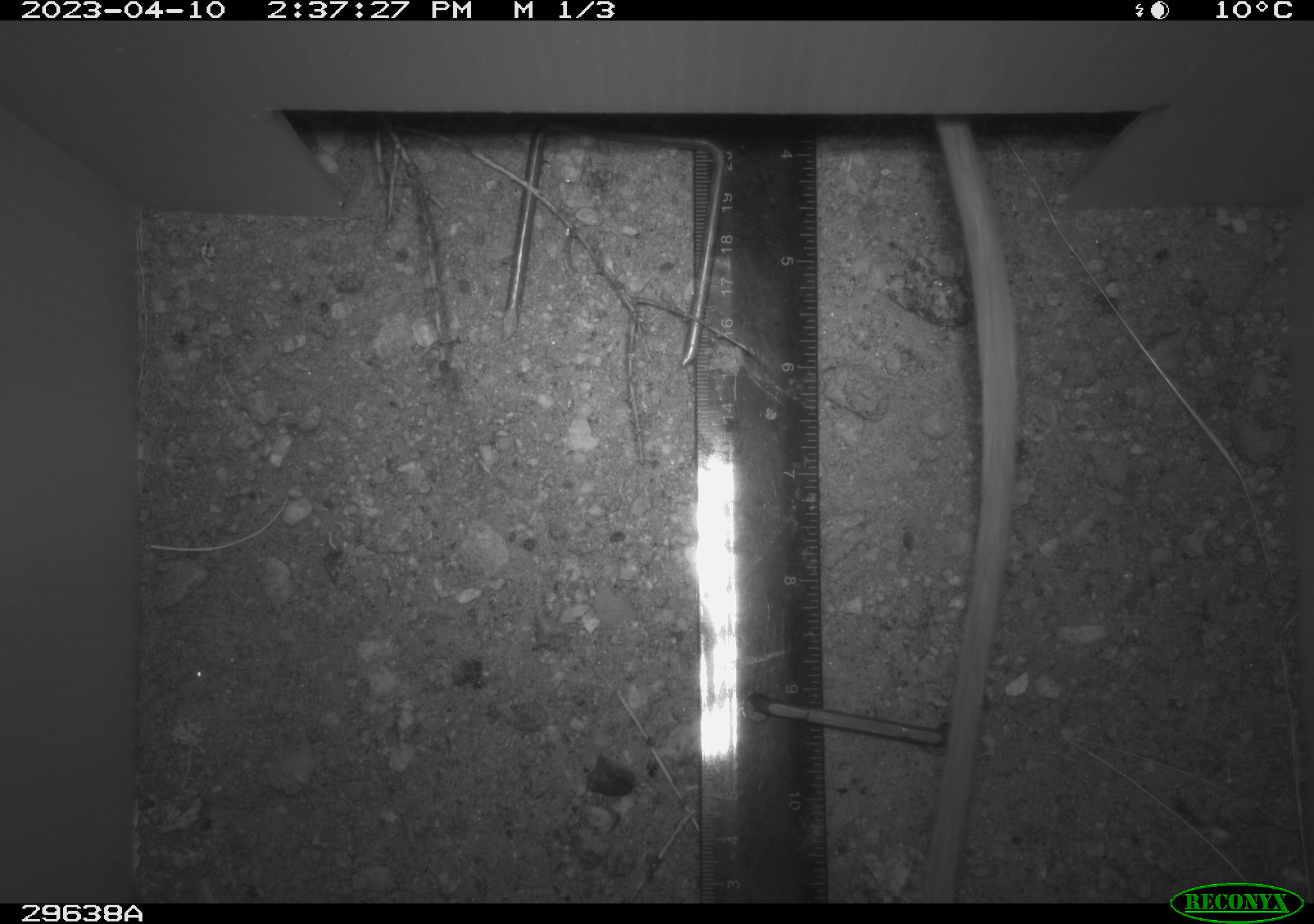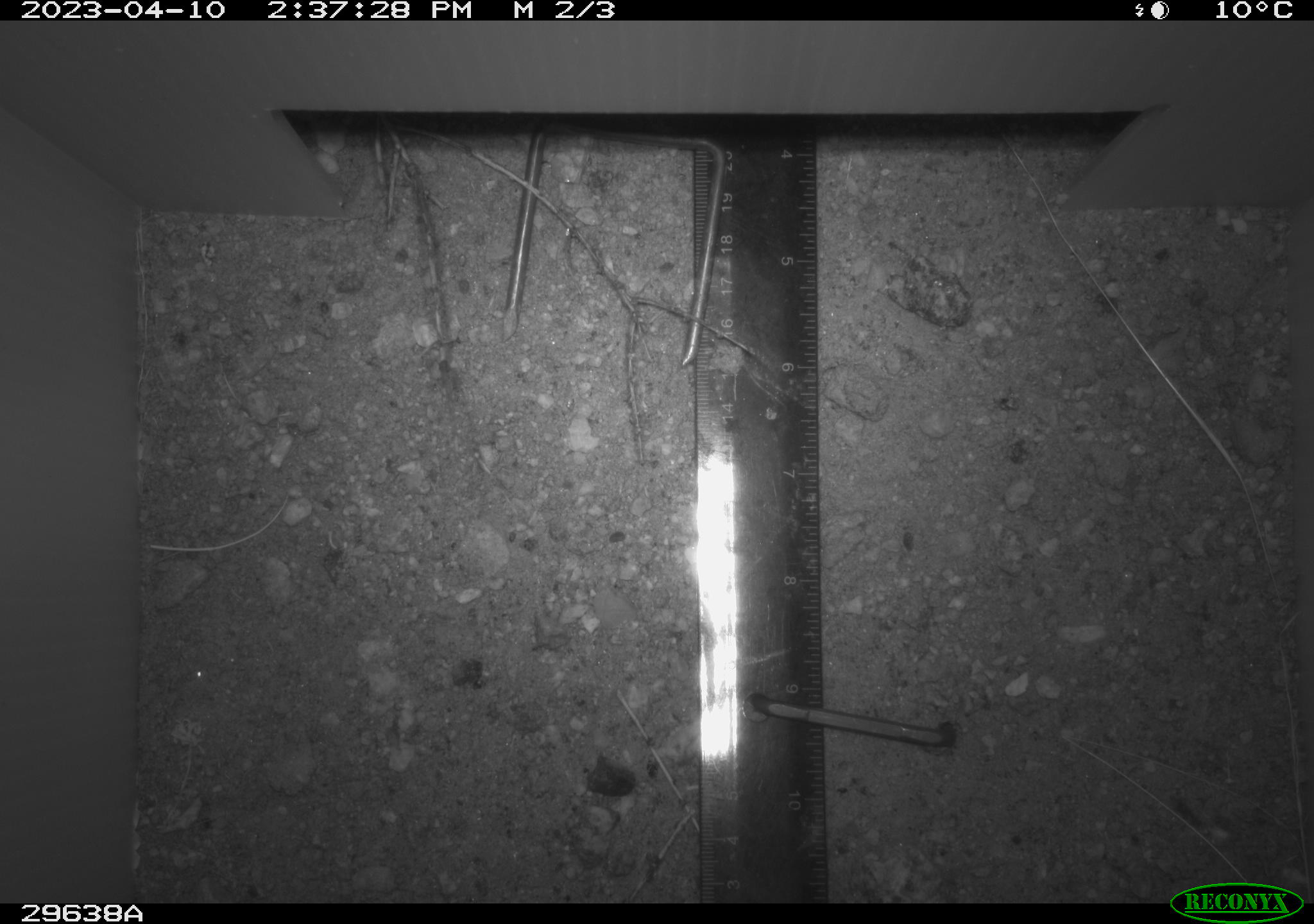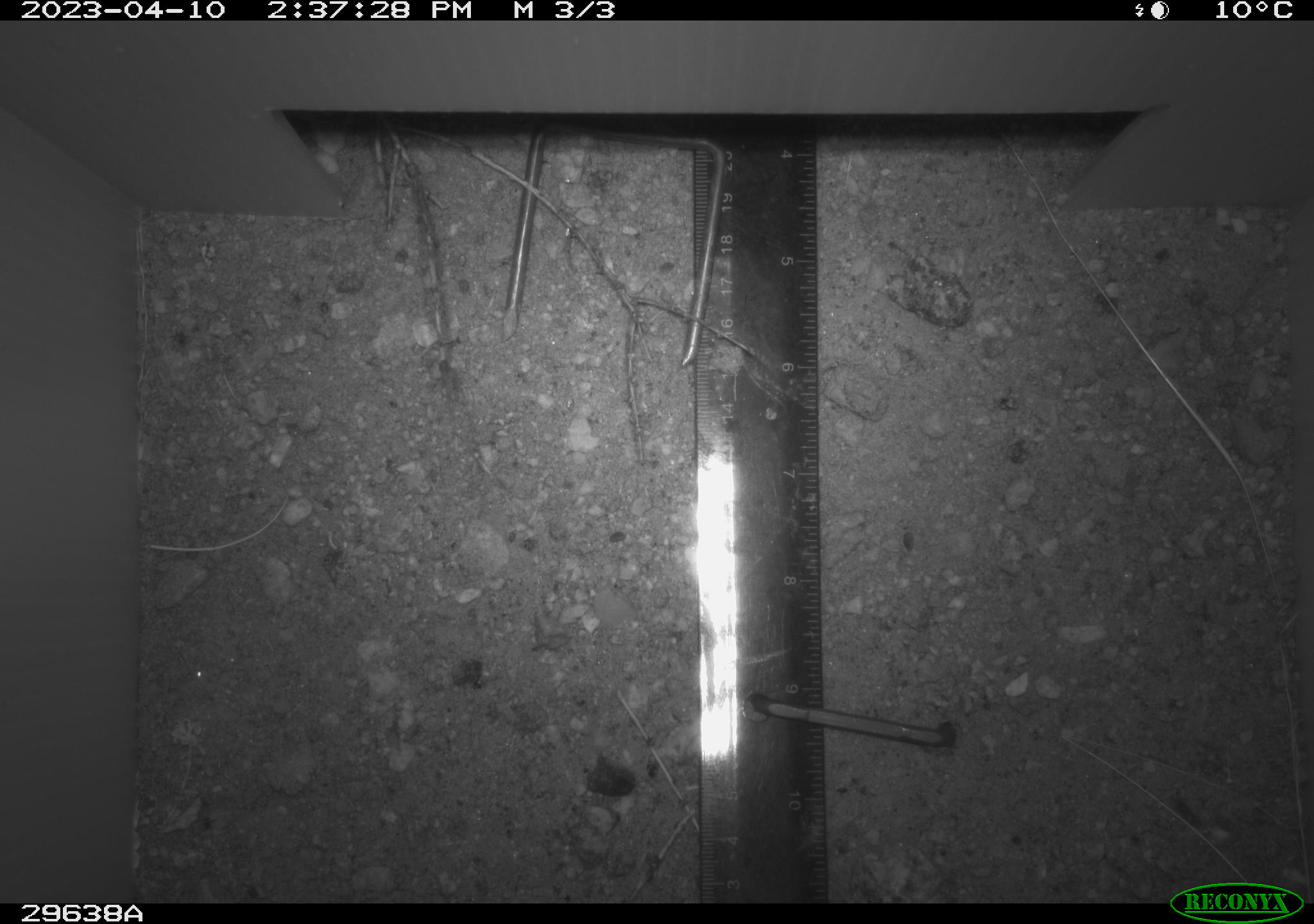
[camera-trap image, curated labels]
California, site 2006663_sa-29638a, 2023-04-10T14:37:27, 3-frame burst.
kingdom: Animalia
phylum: Chordata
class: Mammalia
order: Rodentia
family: Cricetidae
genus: Neotoma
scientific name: Neotoma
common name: pack rat or woodrat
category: neotoma species